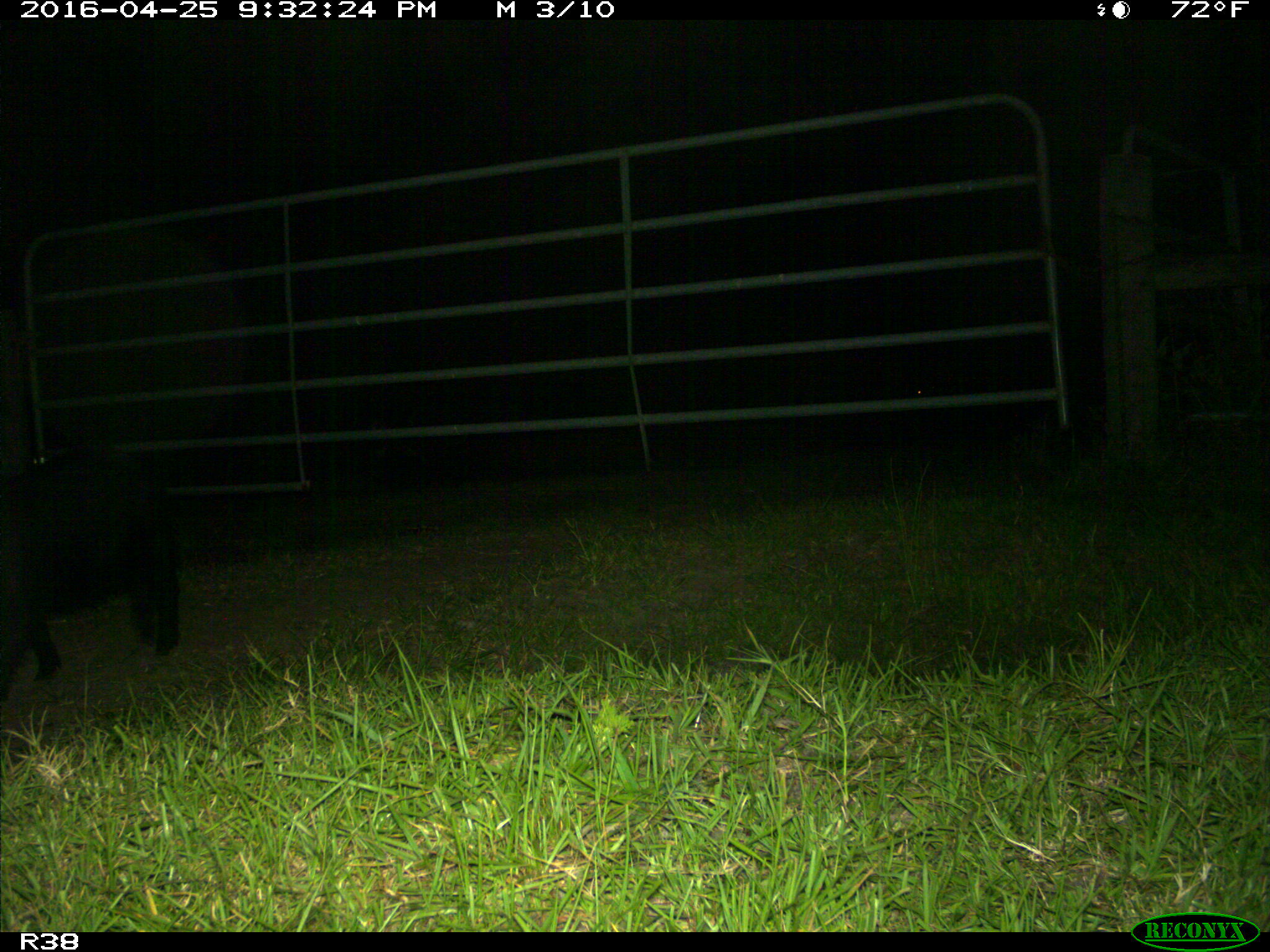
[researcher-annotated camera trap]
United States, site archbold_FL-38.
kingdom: Animalia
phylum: Chordata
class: Mammalia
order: Artiodactyla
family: Suidae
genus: Sus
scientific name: Sus scrofa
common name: wild boar